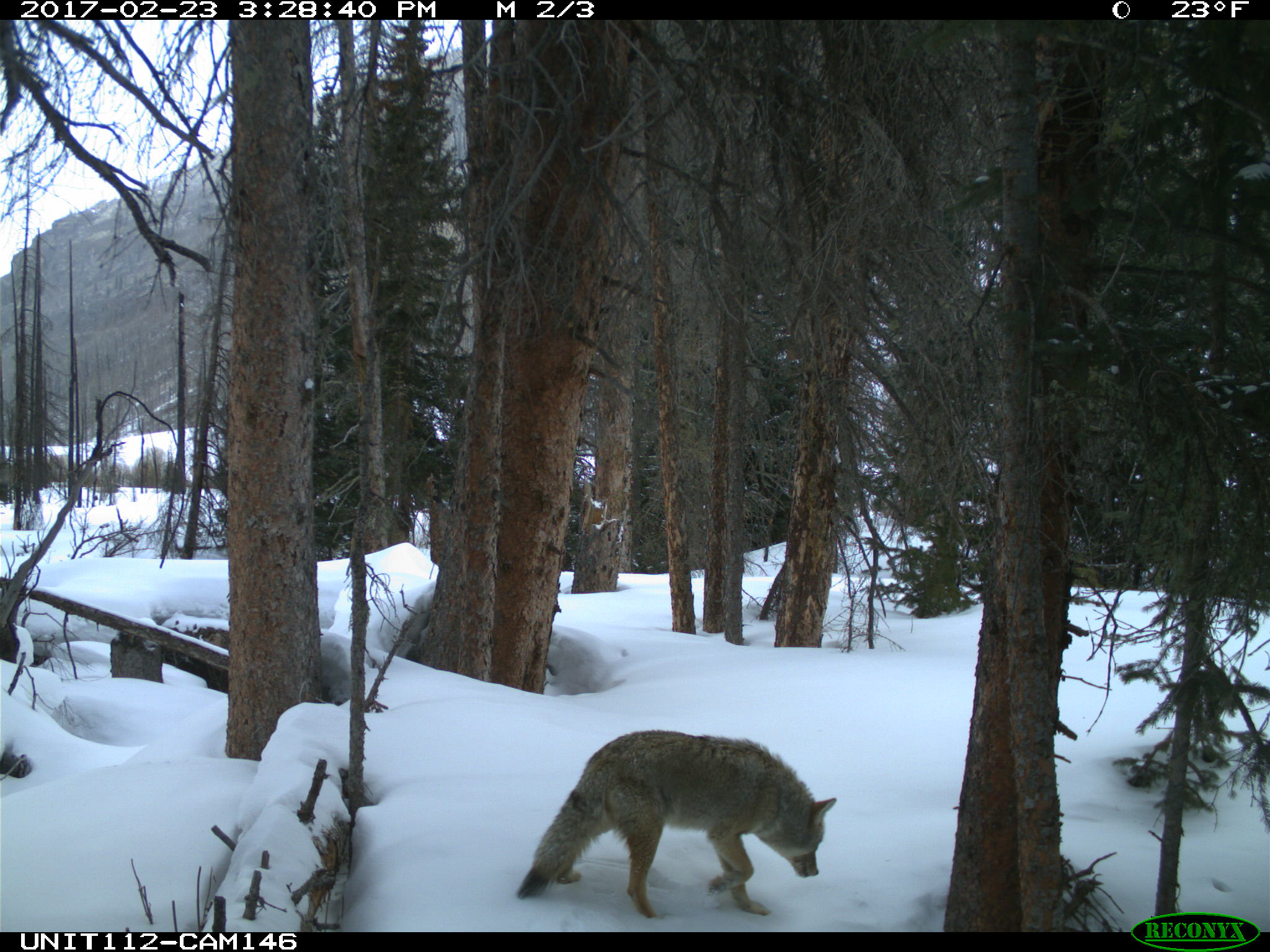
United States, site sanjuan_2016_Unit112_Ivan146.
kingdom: Animalia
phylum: Chordata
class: Mammalia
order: Carnivora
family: Canidae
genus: Canis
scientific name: Canis latrans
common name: coyote